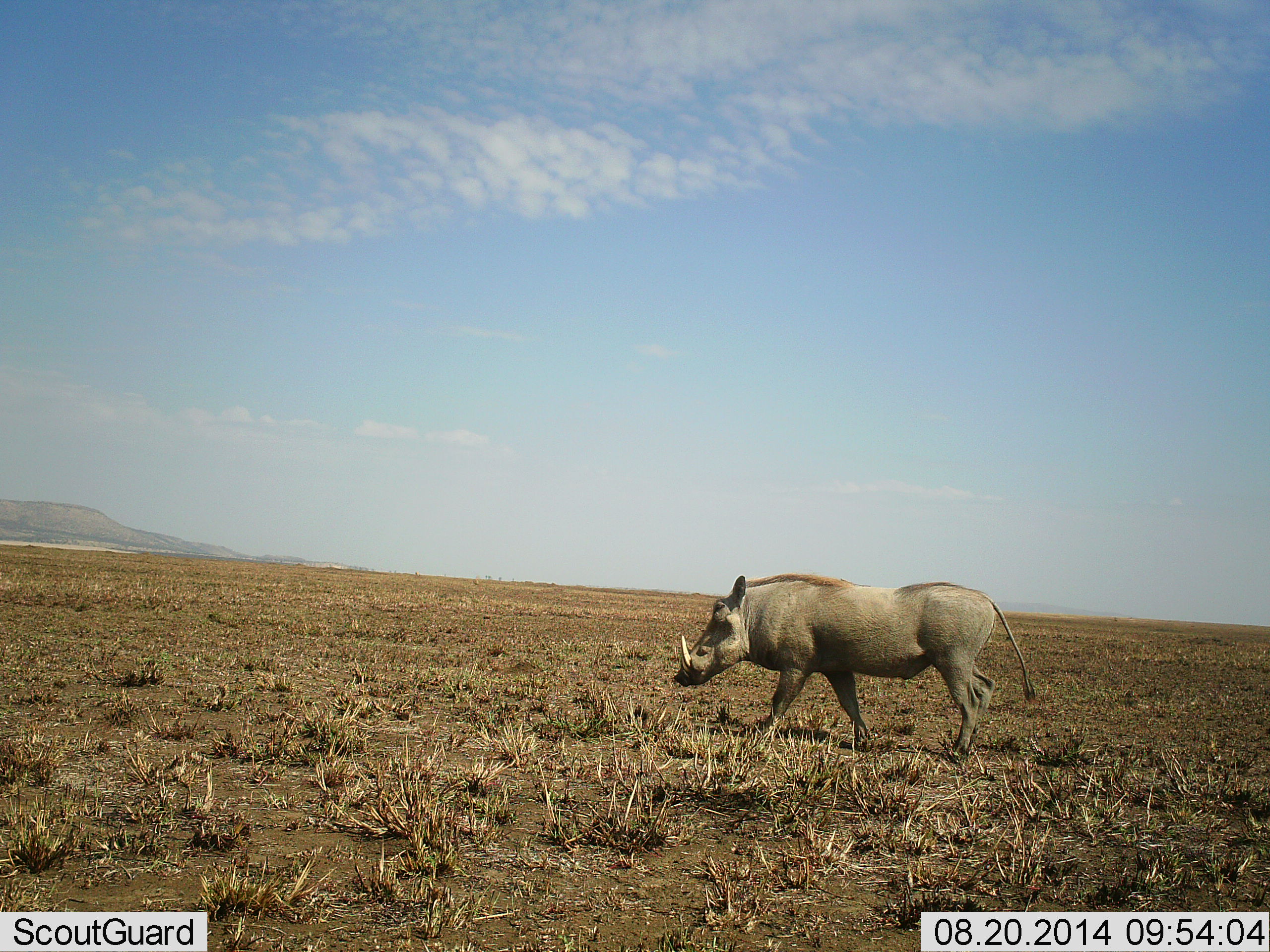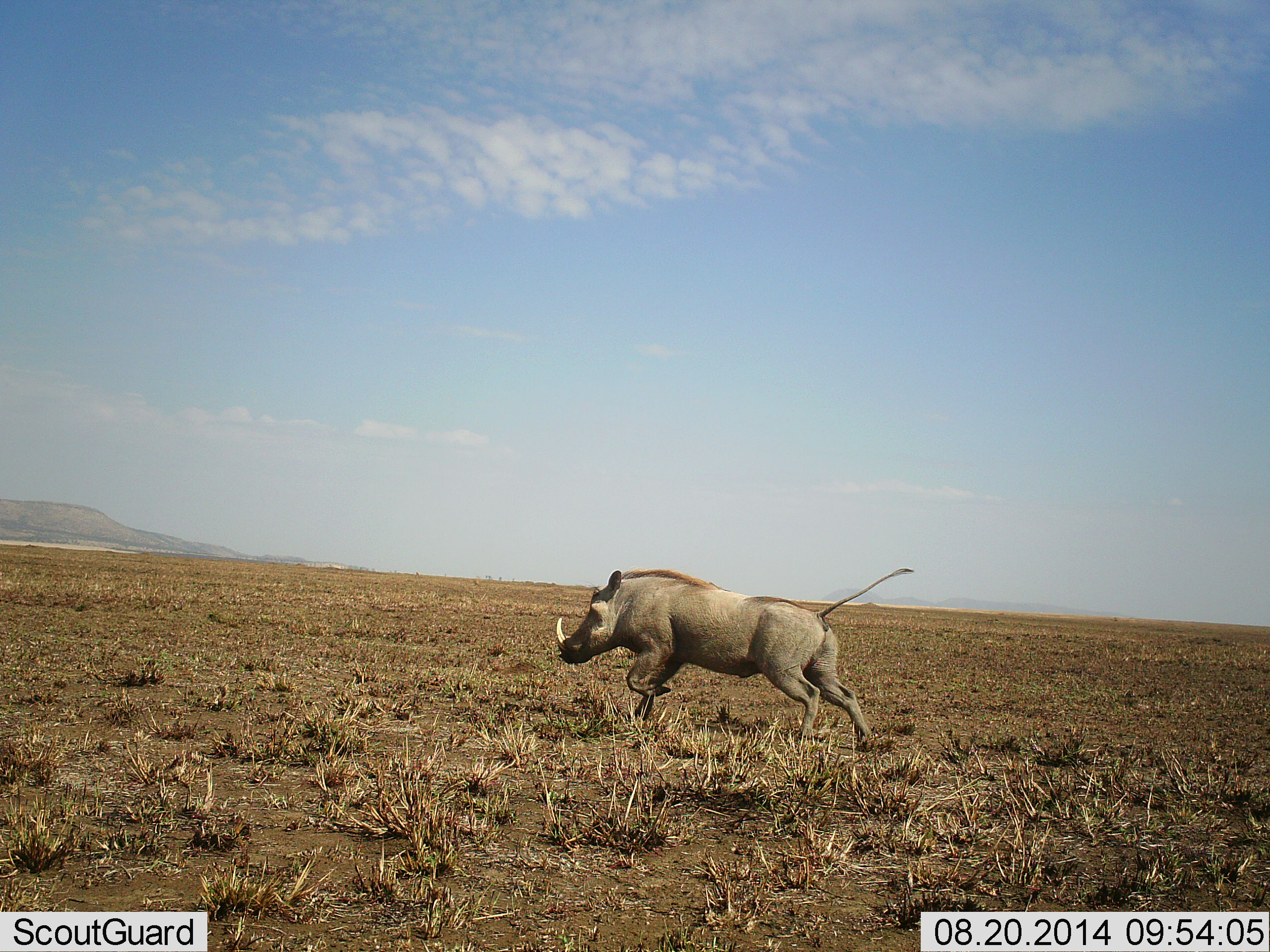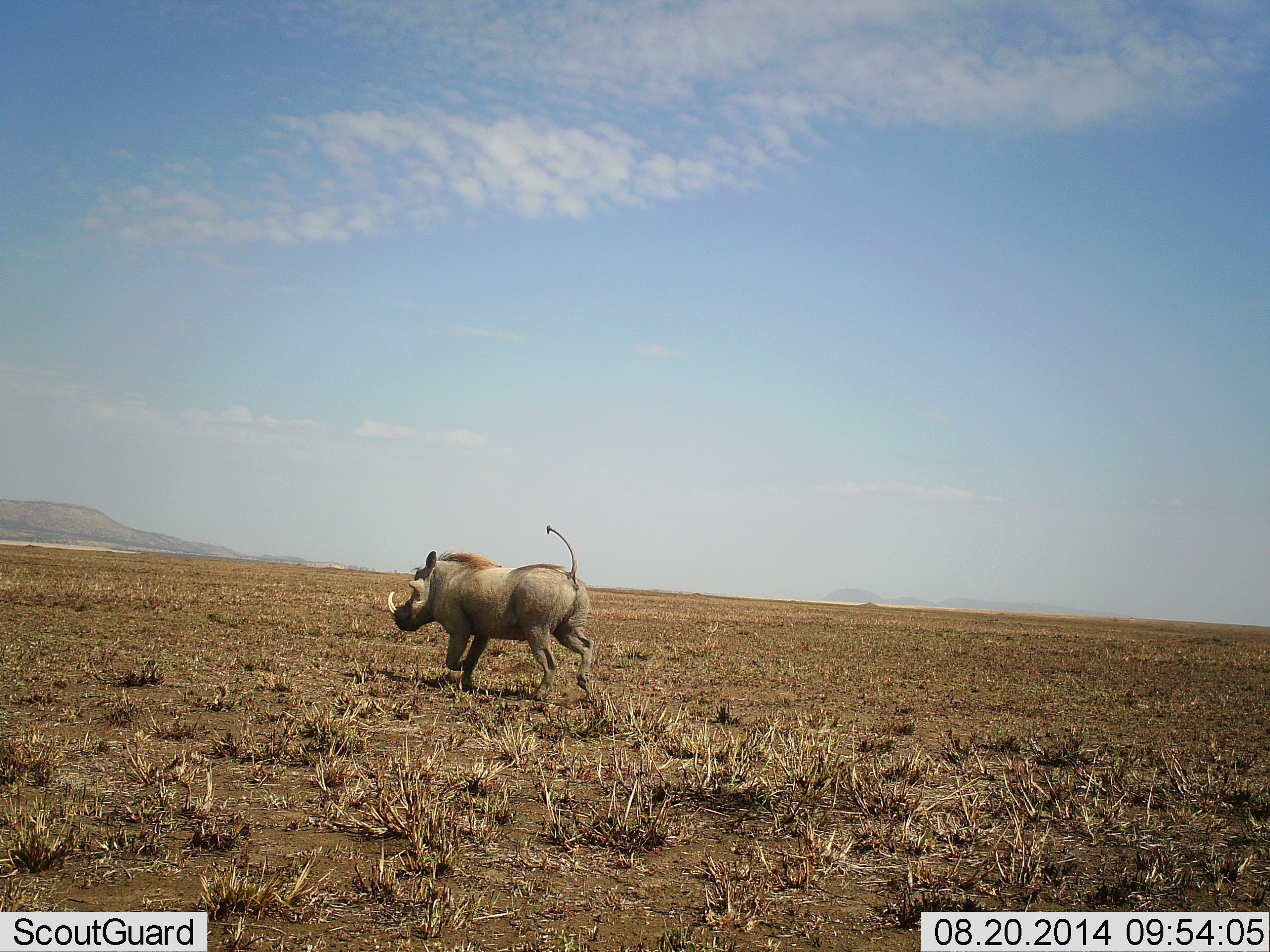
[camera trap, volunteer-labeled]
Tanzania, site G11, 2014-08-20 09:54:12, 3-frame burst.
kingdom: Animalia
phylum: Chordata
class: Mammalia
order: Artiodactyla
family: Suidae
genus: Phacochoerus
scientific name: Phacochoerus africanus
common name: warthog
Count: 1.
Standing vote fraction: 0%.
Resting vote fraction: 0%.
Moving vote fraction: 100%.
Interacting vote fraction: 0%.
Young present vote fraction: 0%.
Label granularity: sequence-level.